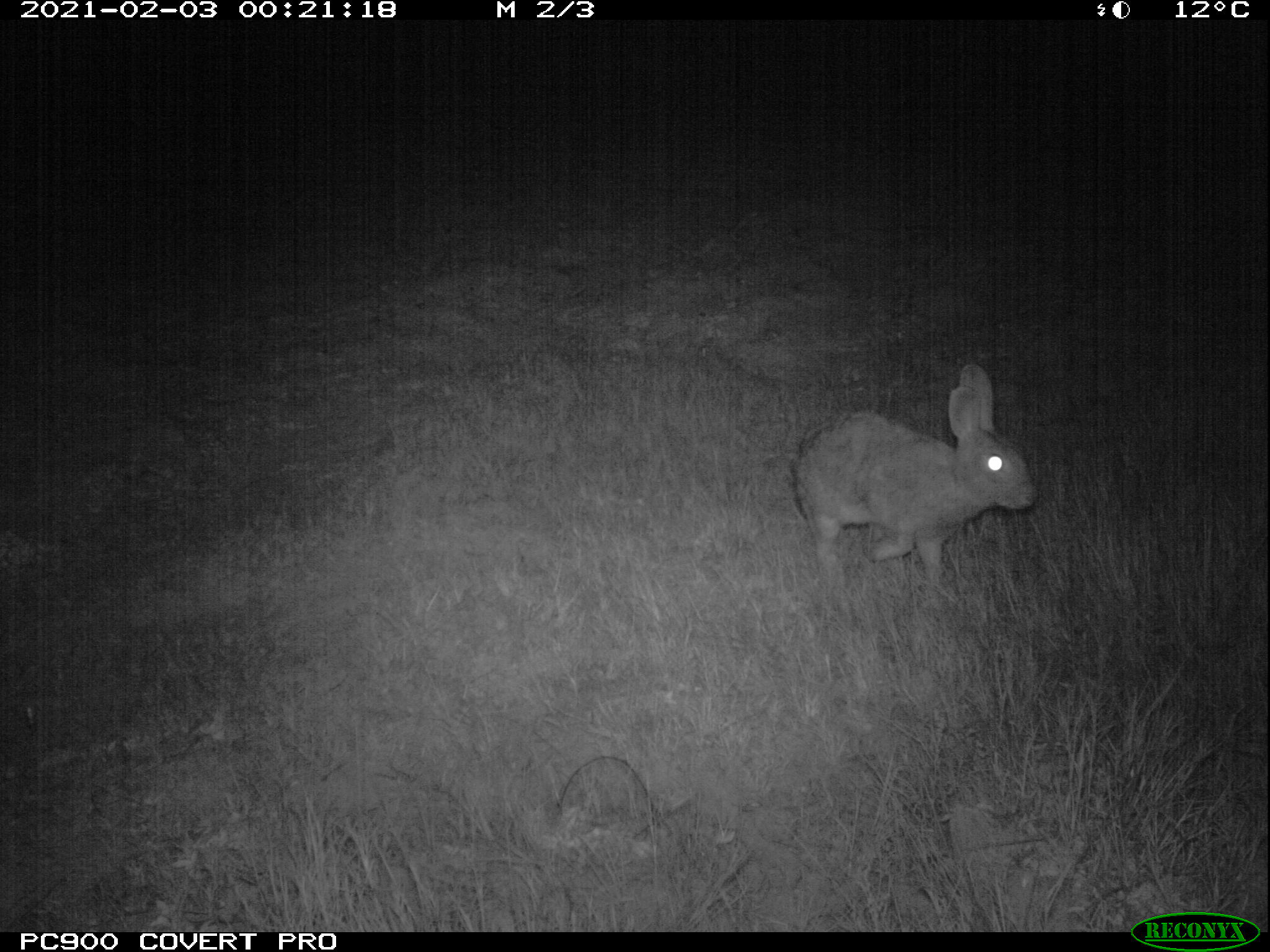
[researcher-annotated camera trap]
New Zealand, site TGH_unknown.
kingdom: Animalia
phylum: Chordata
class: Mammalia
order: Lagomorpha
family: Leporidae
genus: Oryctolagus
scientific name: Oryctolagus cuniculus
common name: european rabbit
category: rabbit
Rabbit (european rabbit) (Oryctolagus cuniculus).